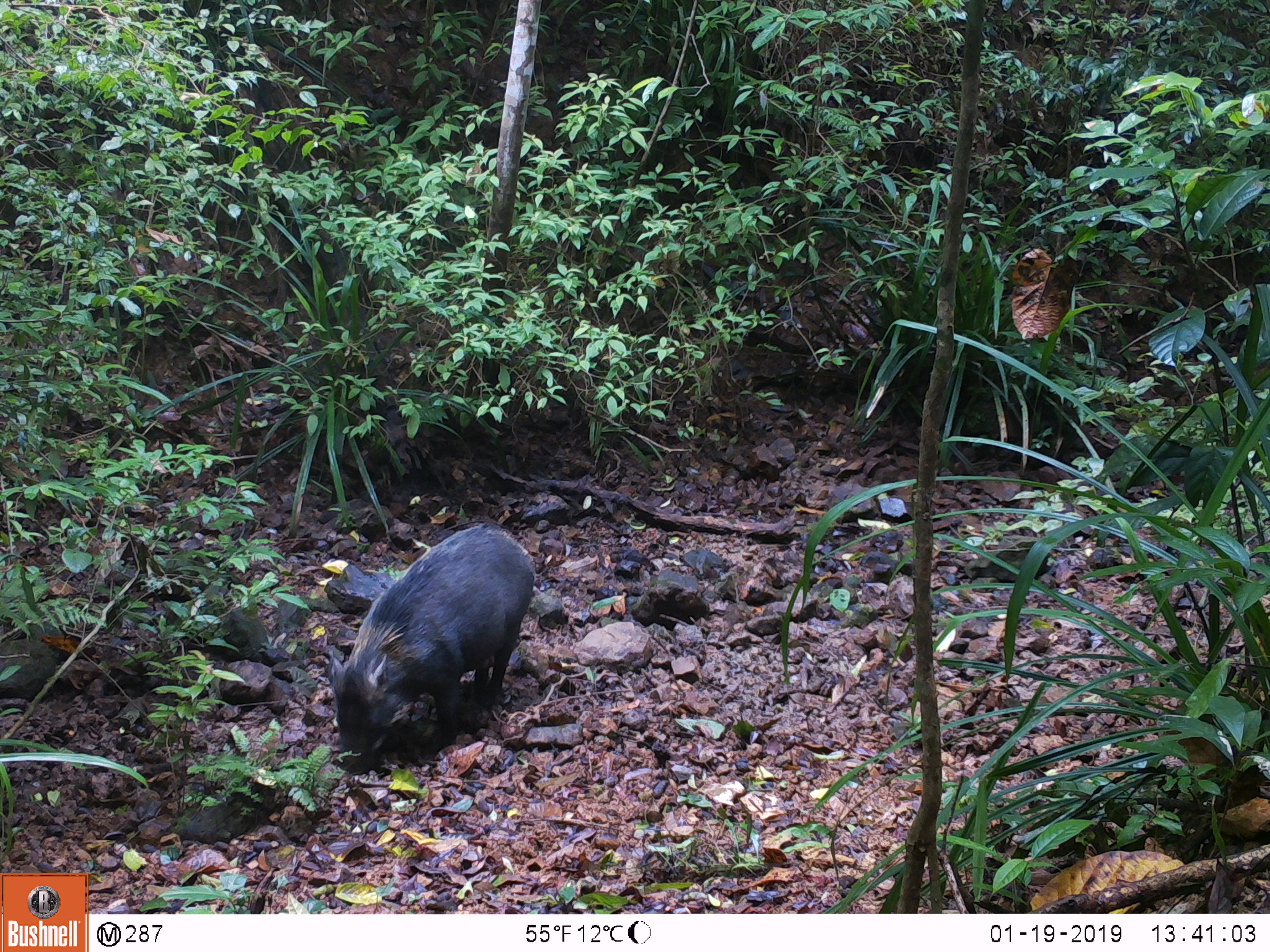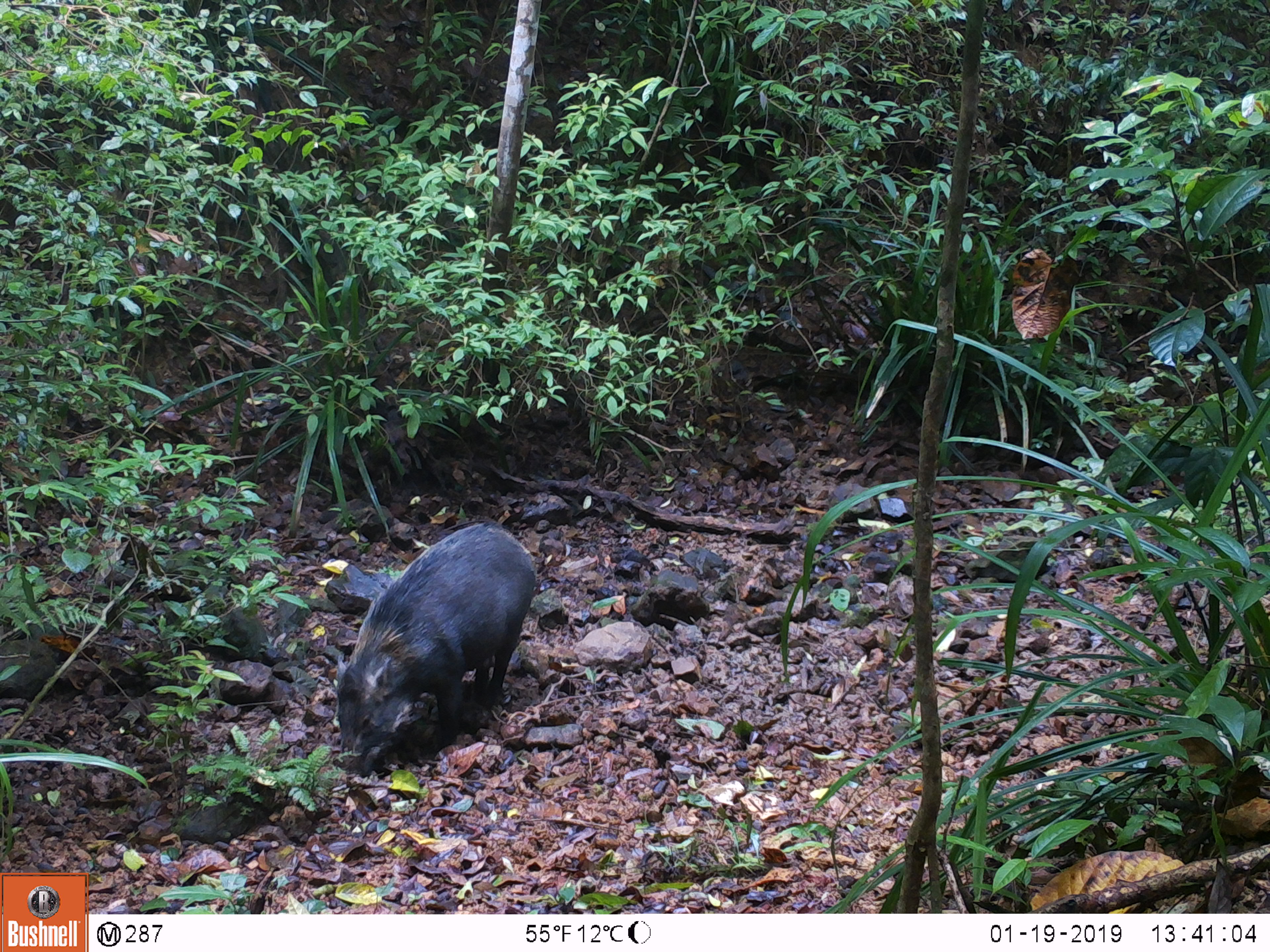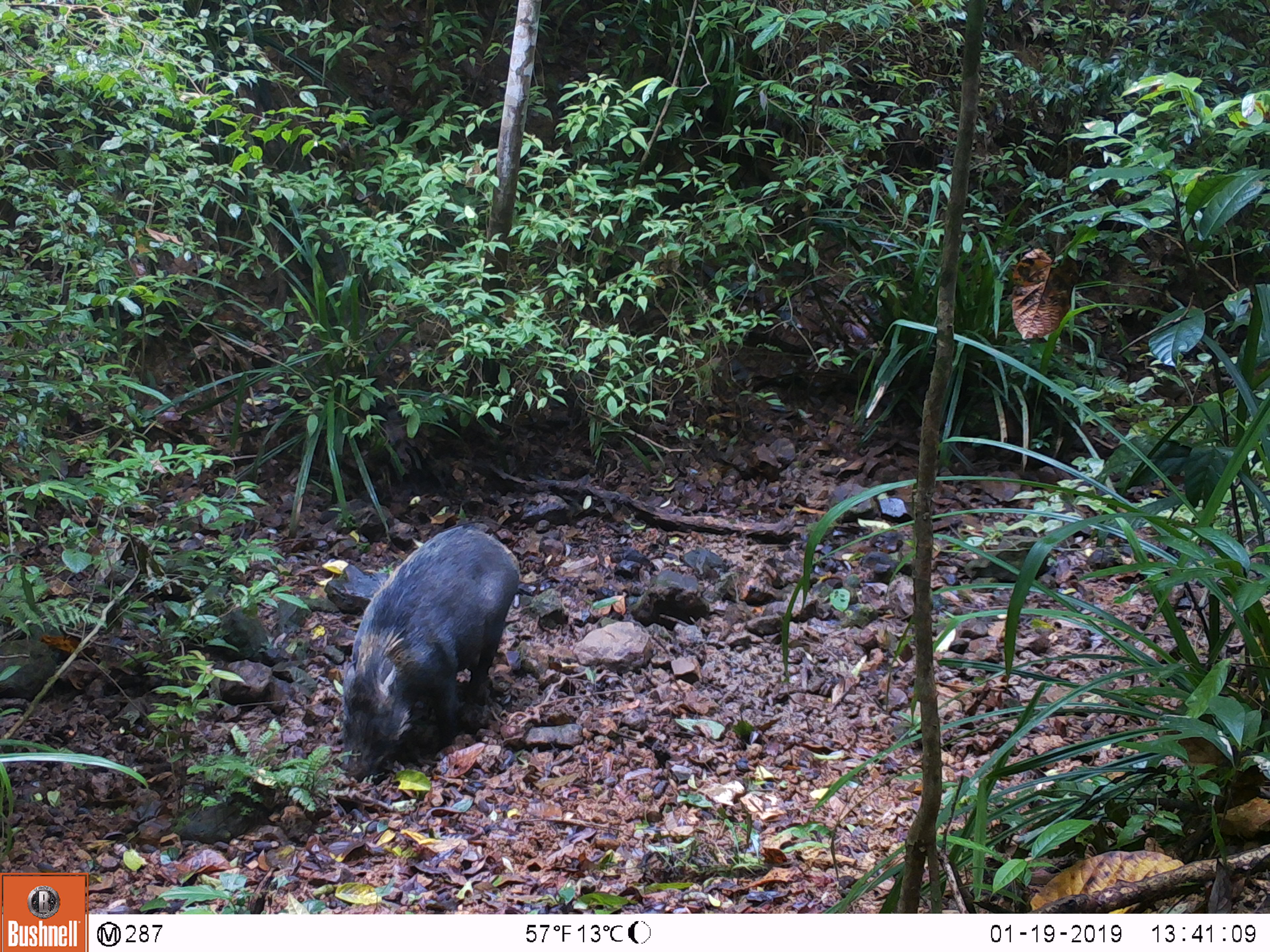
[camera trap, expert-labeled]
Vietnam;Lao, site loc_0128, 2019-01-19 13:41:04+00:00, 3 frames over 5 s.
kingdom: Animalia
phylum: Chordata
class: Mammalia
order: Artiodactyla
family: Suidae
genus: Sus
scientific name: Sus scrofa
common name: eurasian wild pig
Eurasian wild pig (Sus scrofa). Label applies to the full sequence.